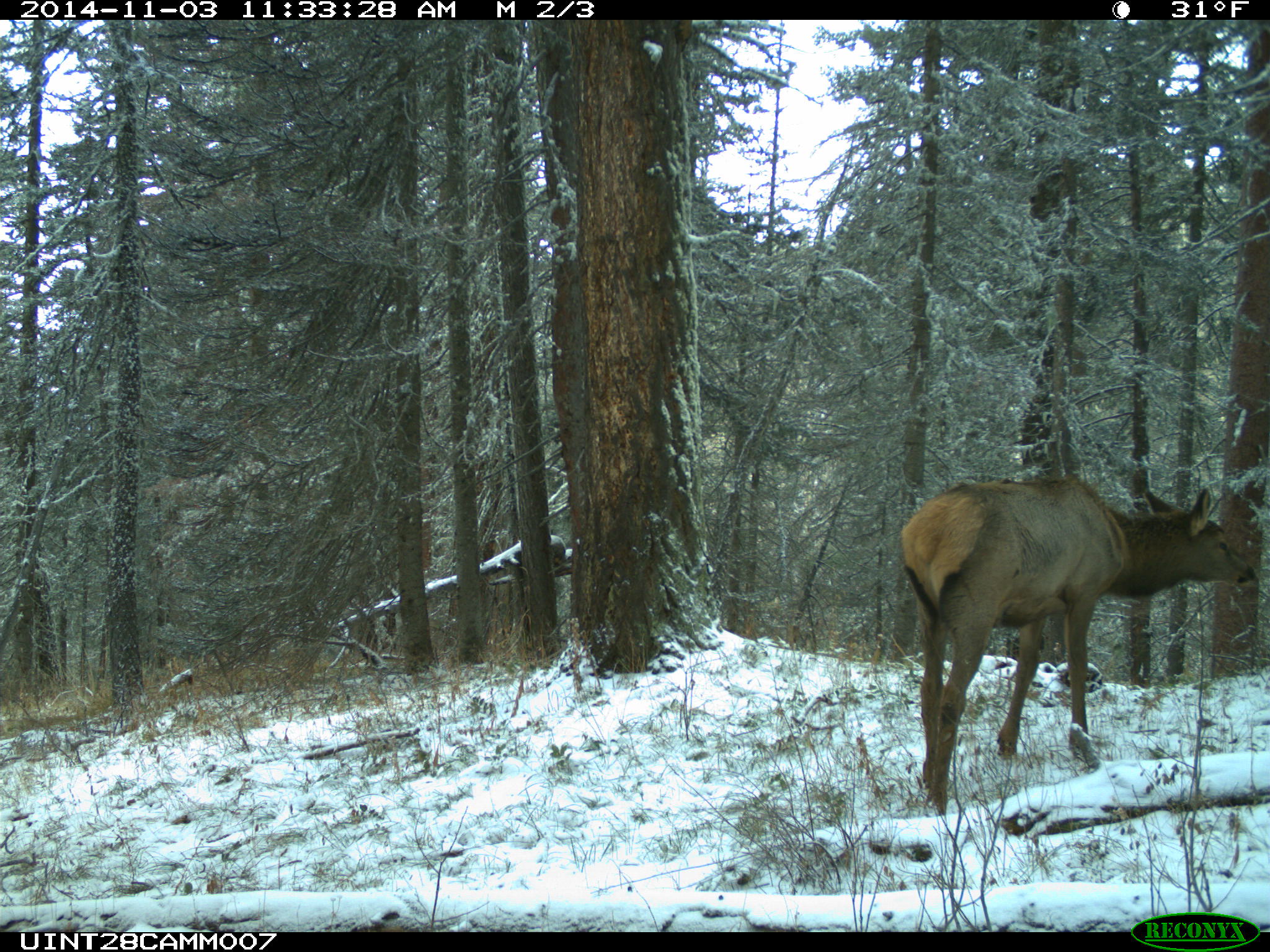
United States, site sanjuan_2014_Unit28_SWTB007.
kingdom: Animalia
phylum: Chordata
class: Mammalia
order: Artiodactyla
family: Cervidae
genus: Cervus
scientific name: Cervus elaphus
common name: red deer